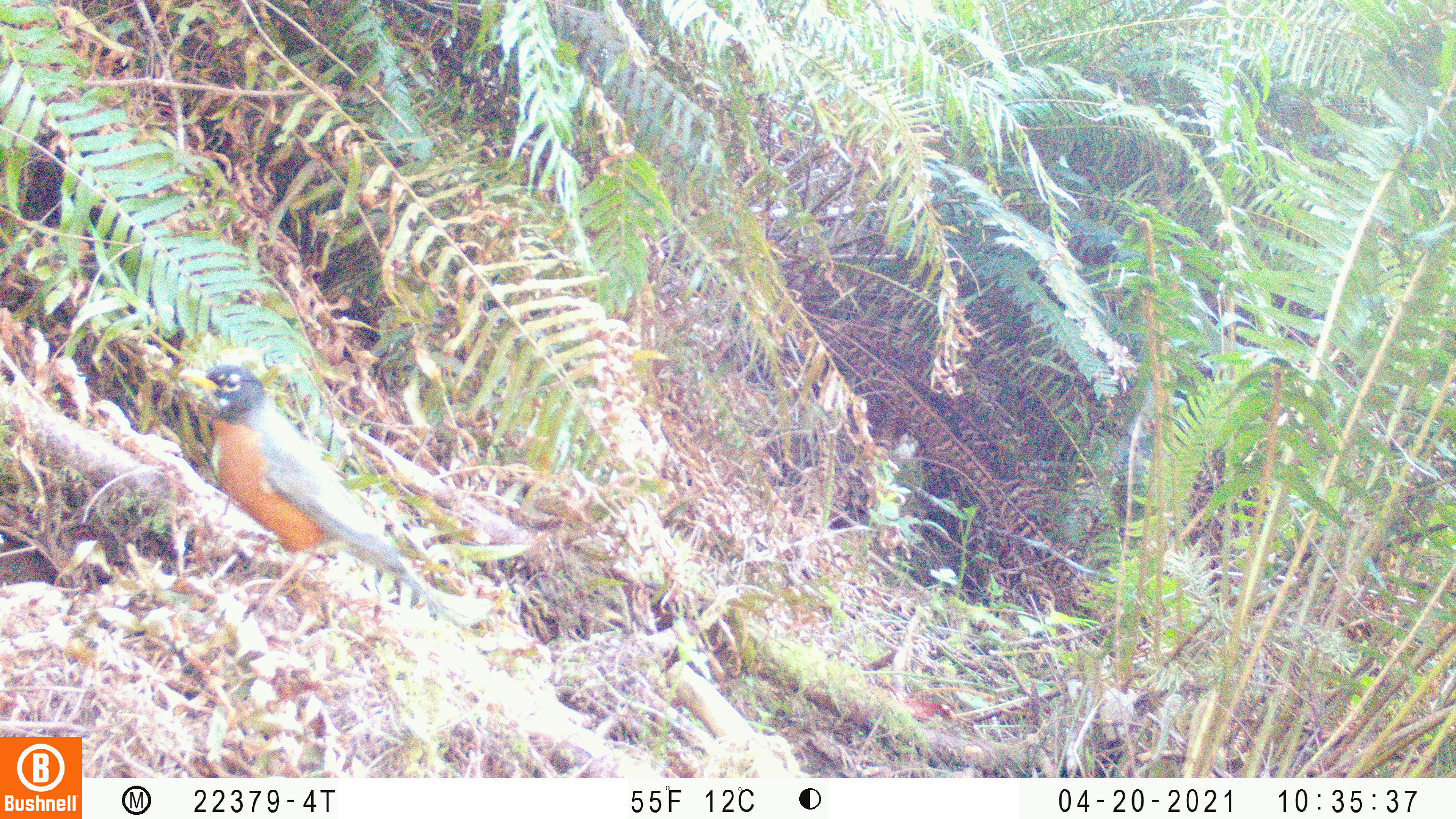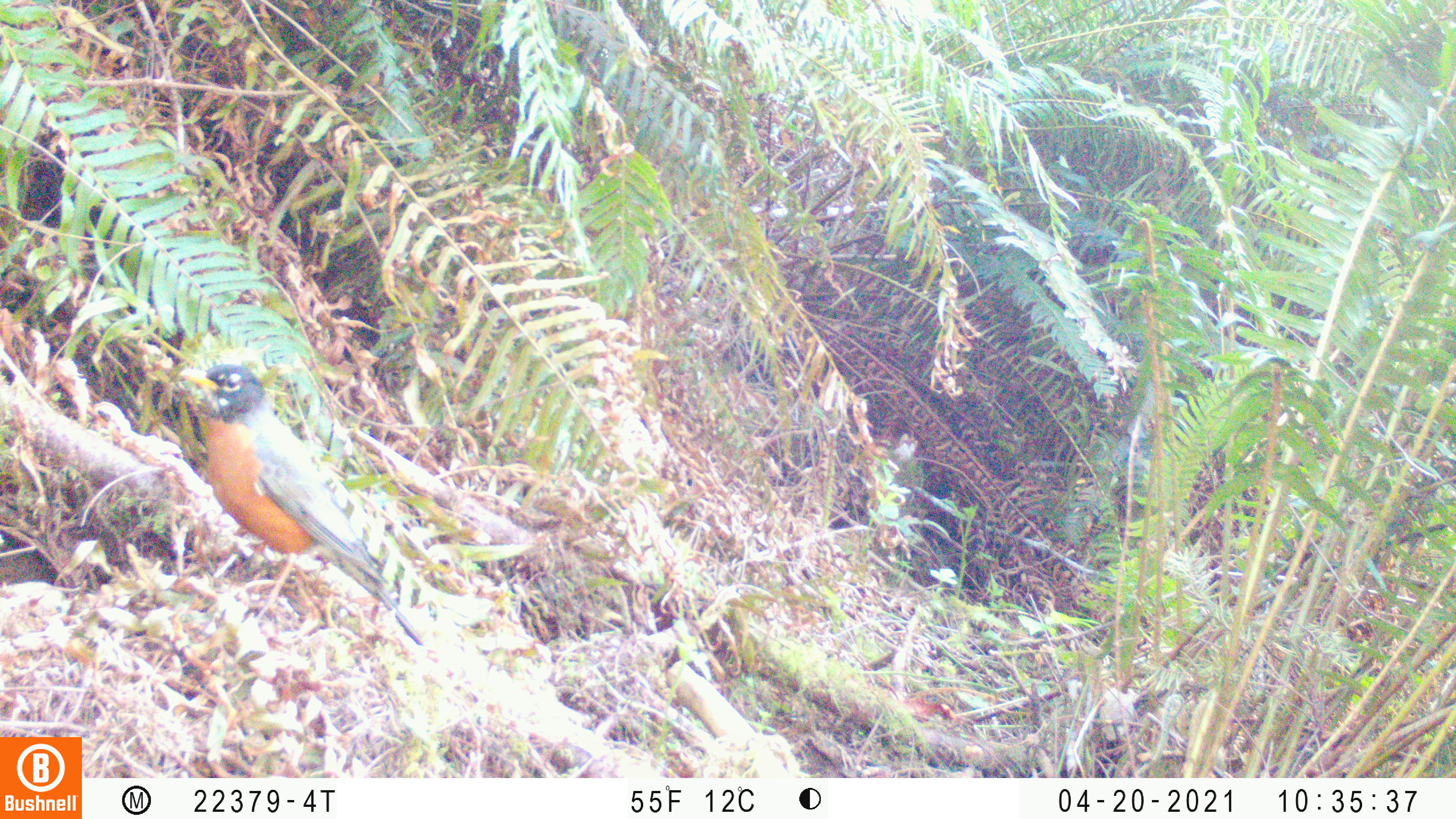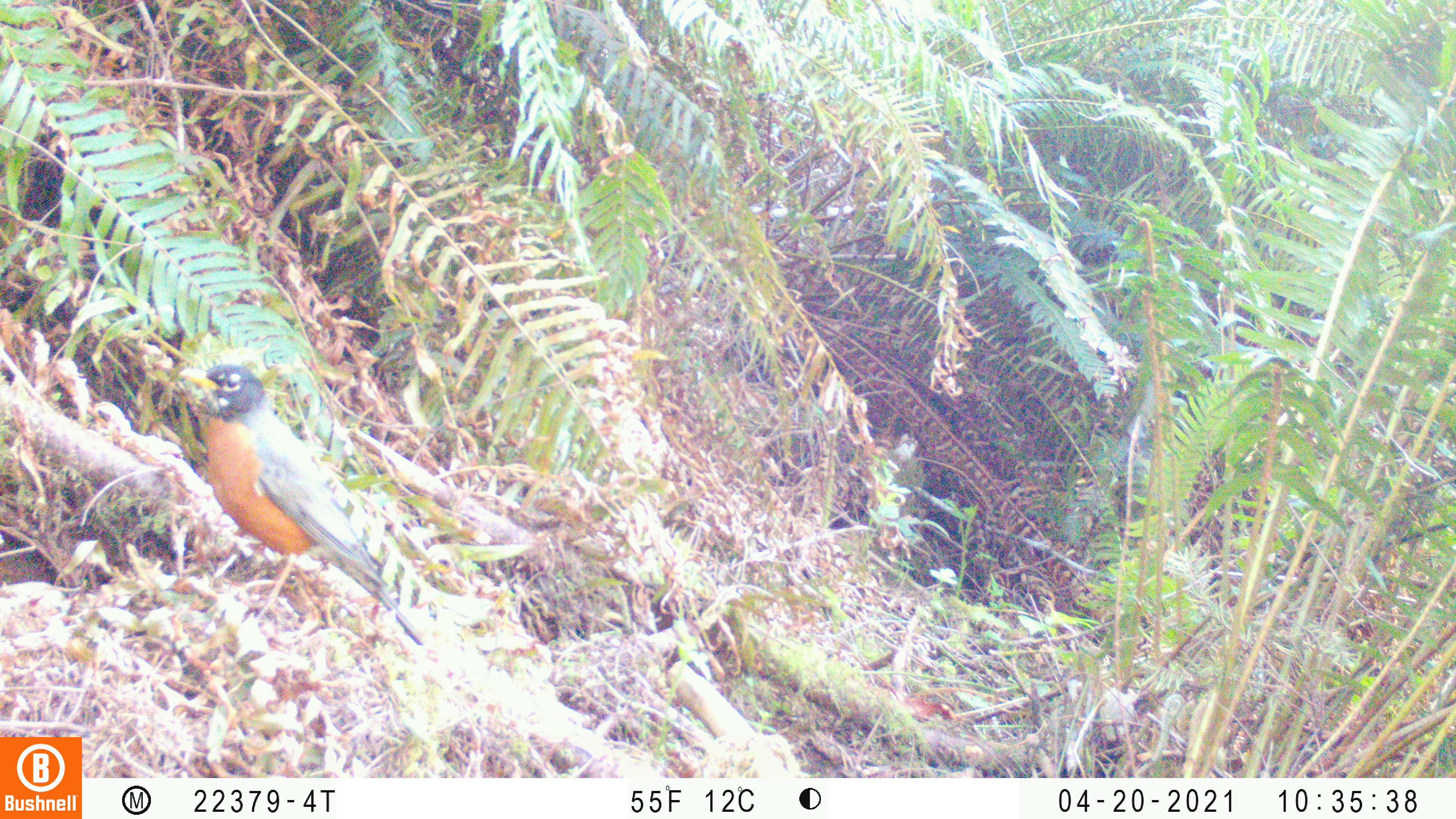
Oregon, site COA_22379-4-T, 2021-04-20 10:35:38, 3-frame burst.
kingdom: Animalia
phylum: Chordata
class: Aves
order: Passeriformes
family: Turdidae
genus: Turdus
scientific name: Turdus migratorius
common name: american robin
American robin (Turdus migratorius).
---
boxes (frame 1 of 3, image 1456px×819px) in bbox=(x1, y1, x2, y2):
american robin: bbox=(162, 346, 463, 652)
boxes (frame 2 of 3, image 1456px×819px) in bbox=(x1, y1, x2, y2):
american robin: bbox=(150, 337, 442, 684)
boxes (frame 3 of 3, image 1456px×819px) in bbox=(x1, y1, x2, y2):
american robin: bbox=(162, 346, 436, 671)